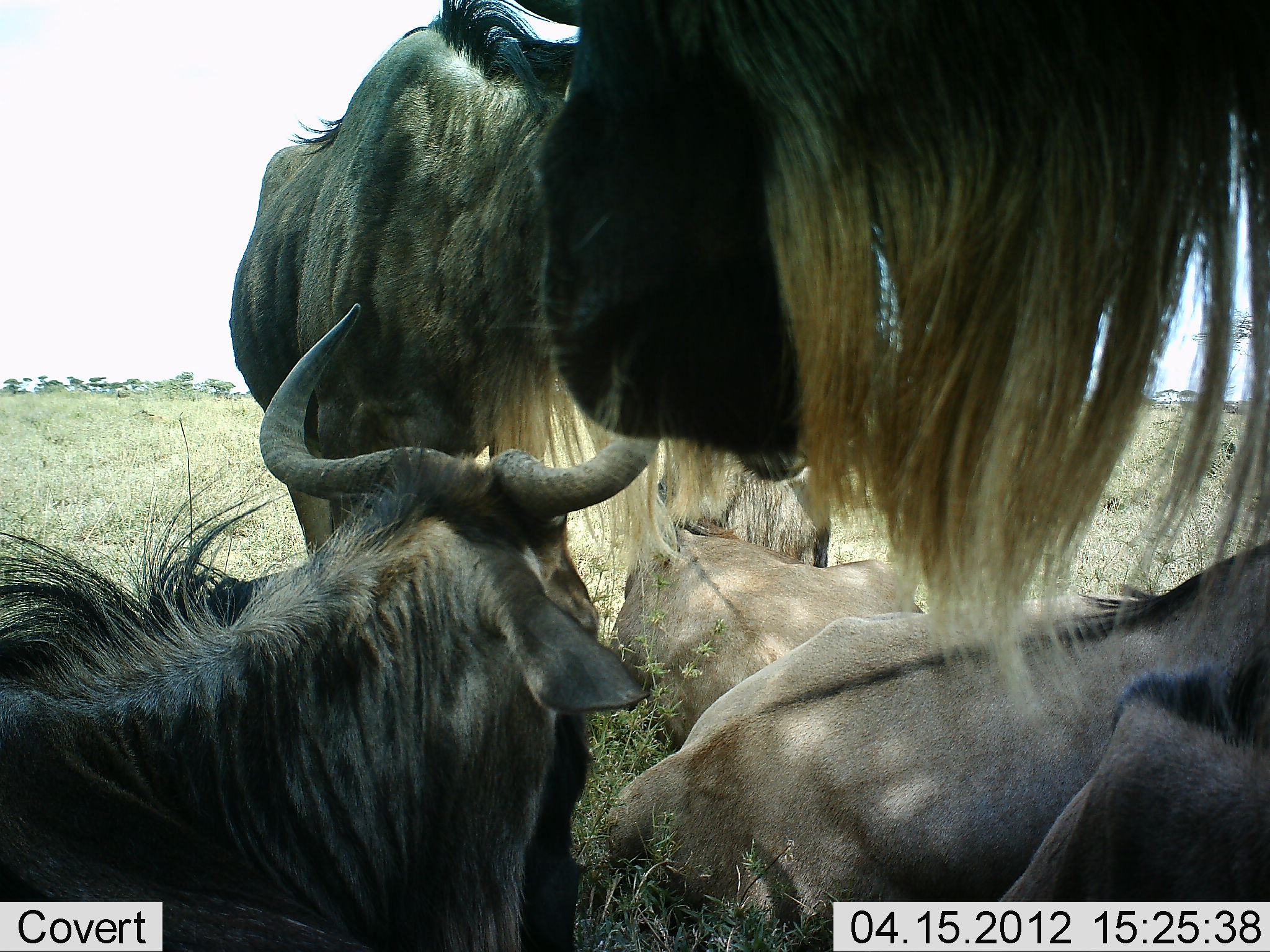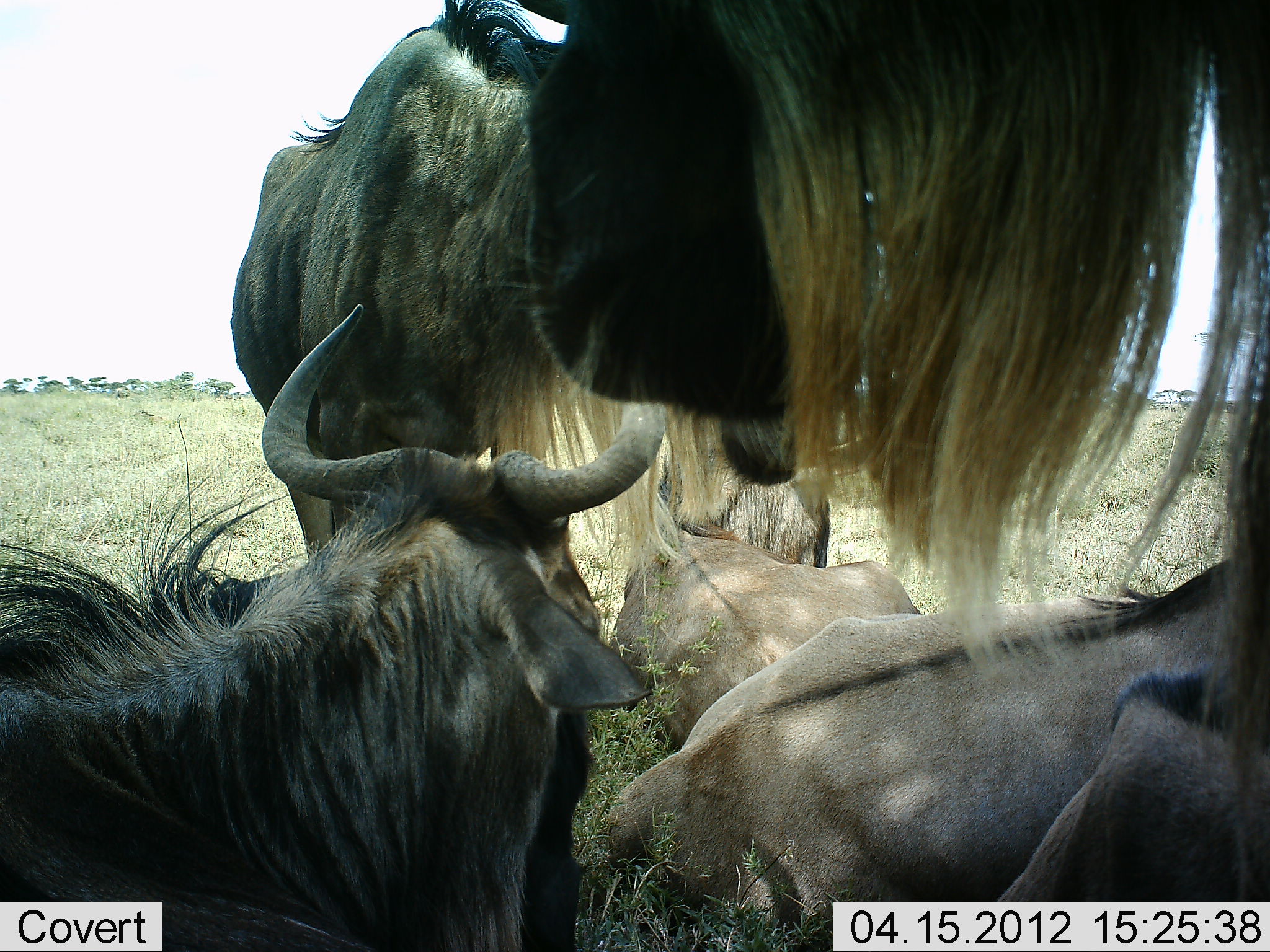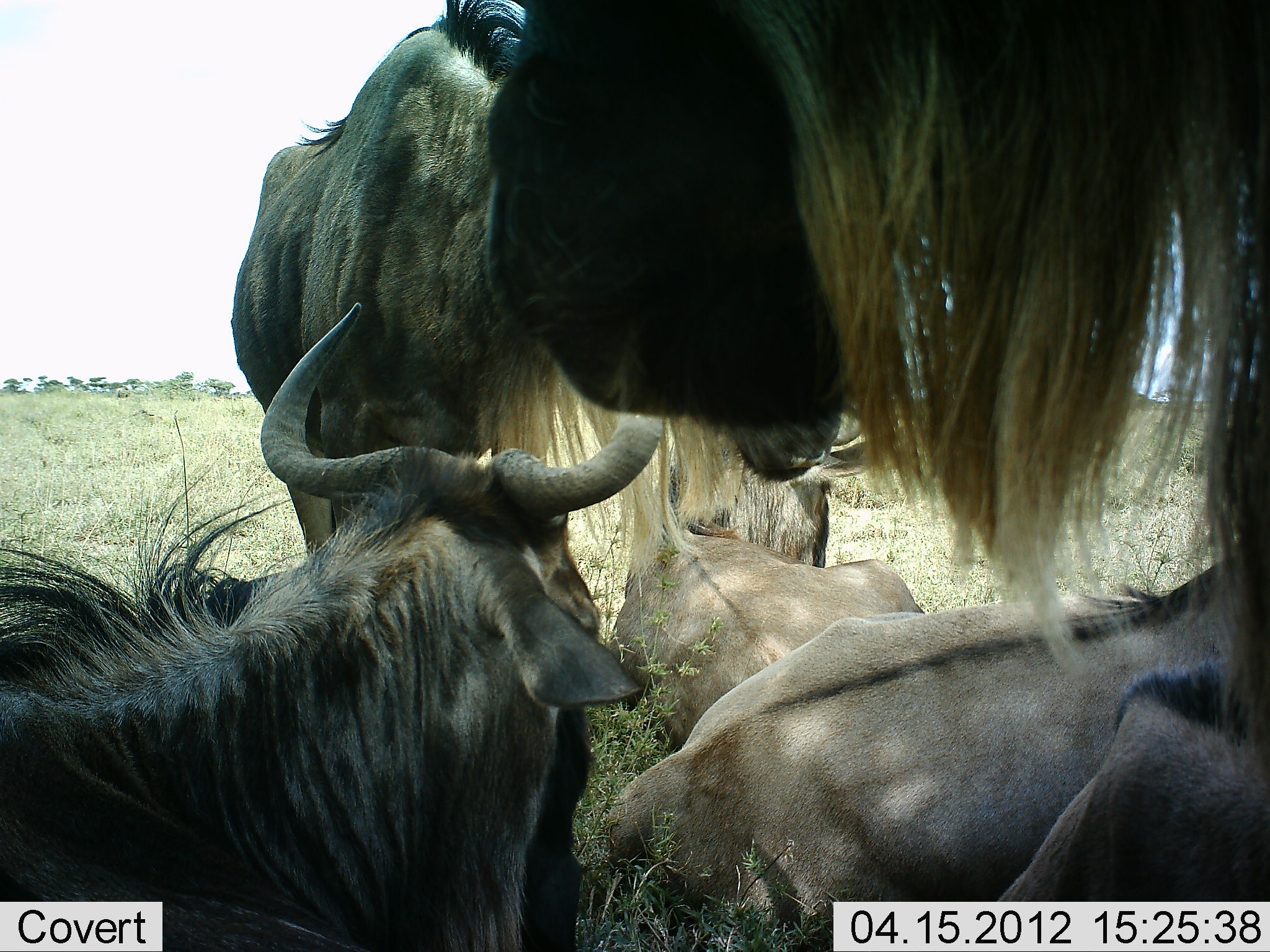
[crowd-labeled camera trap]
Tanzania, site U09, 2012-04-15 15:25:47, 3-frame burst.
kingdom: Animalia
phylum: Chordata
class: Mammalia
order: Artiodactyla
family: Bovidae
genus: Connochaetes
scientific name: Connochaetes taurinus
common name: blue wildebeest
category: wildebeest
Wildebeest (blue wildebeest) (Connochaetes taurinus), count 6. Behavior (volunteer vote fractions): standing 62%, resting 100%, moving 0%, interacting 6%. Young present (vote fraction): 0%. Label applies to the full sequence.